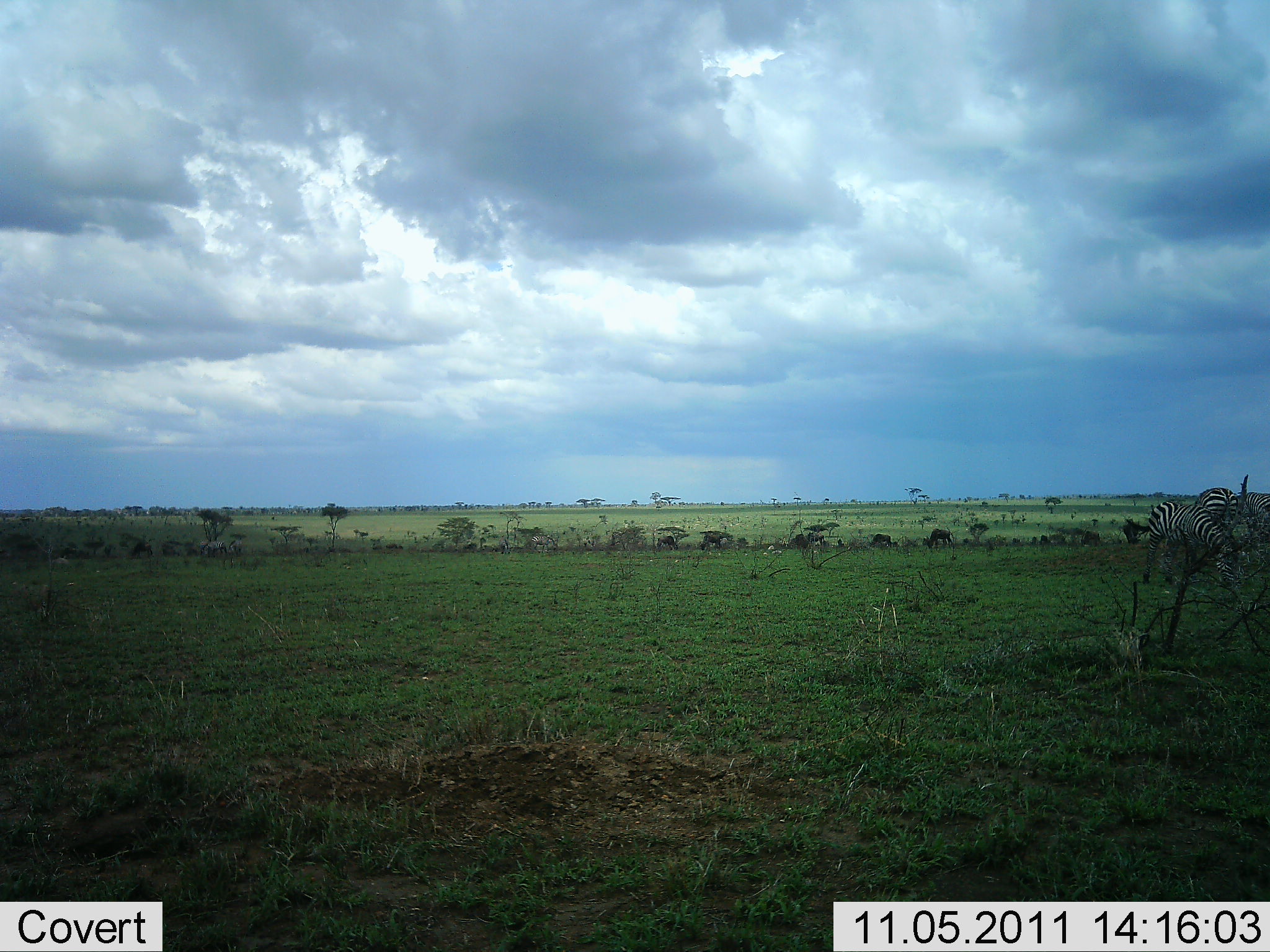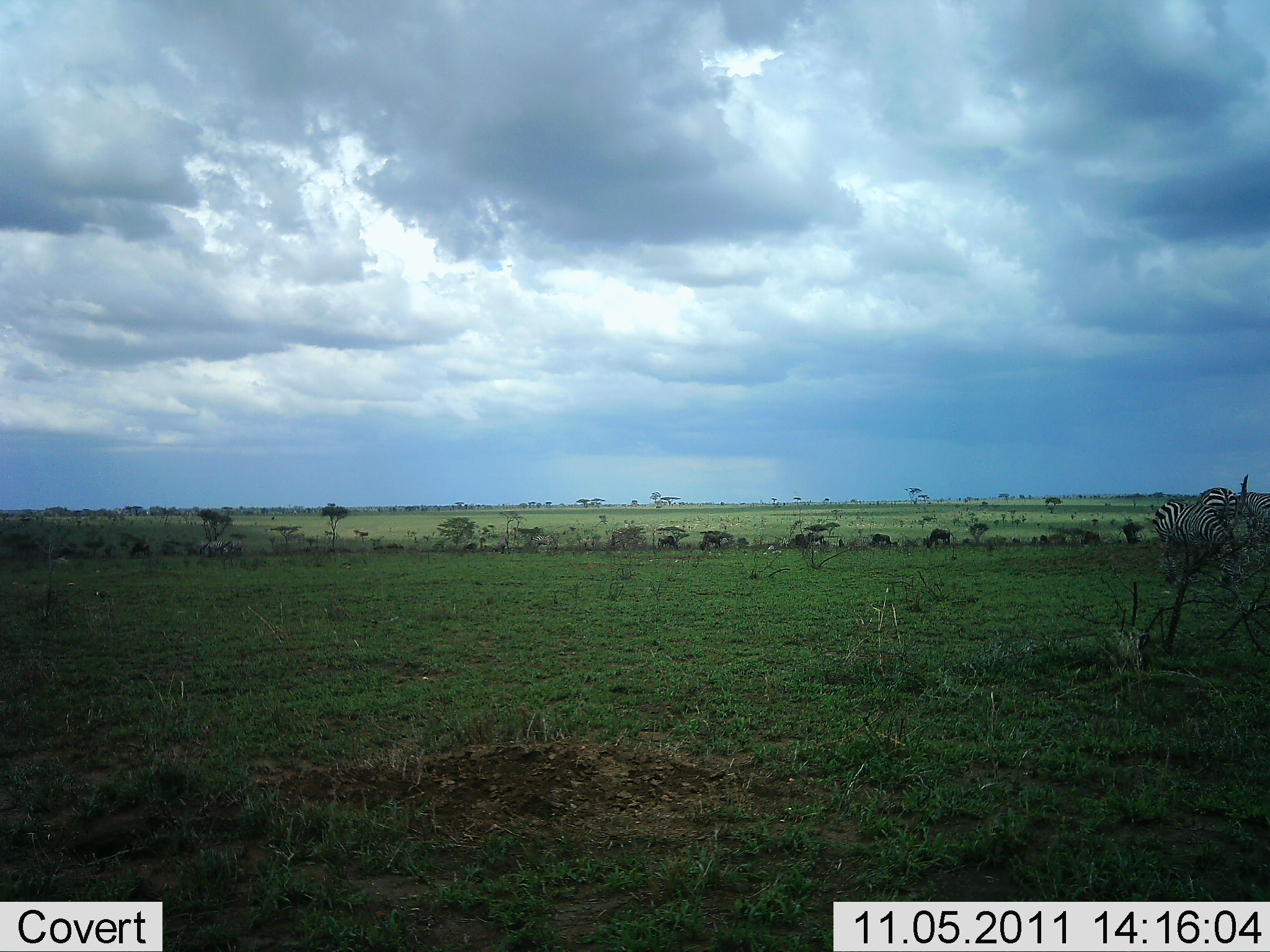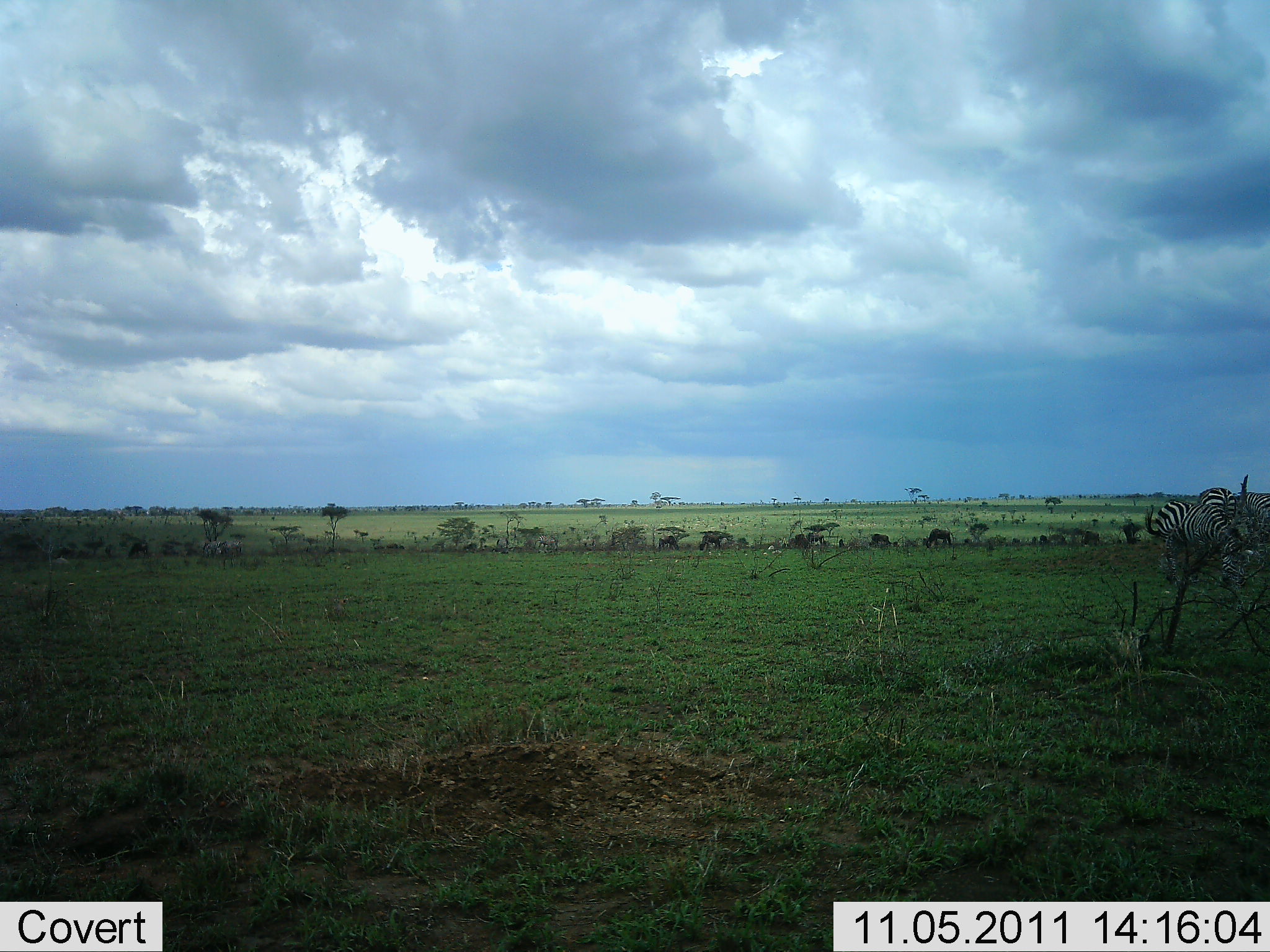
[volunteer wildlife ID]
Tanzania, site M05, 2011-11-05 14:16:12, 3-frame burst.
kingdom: Animalia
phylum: Chordata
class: Mammalia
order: Perissodactyla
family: Equidae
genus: Equus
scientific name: Equus quagga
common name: plains zebra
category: zebra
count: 2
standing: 50%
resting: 0%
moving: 6%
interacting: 0%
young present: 0%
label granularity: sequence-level